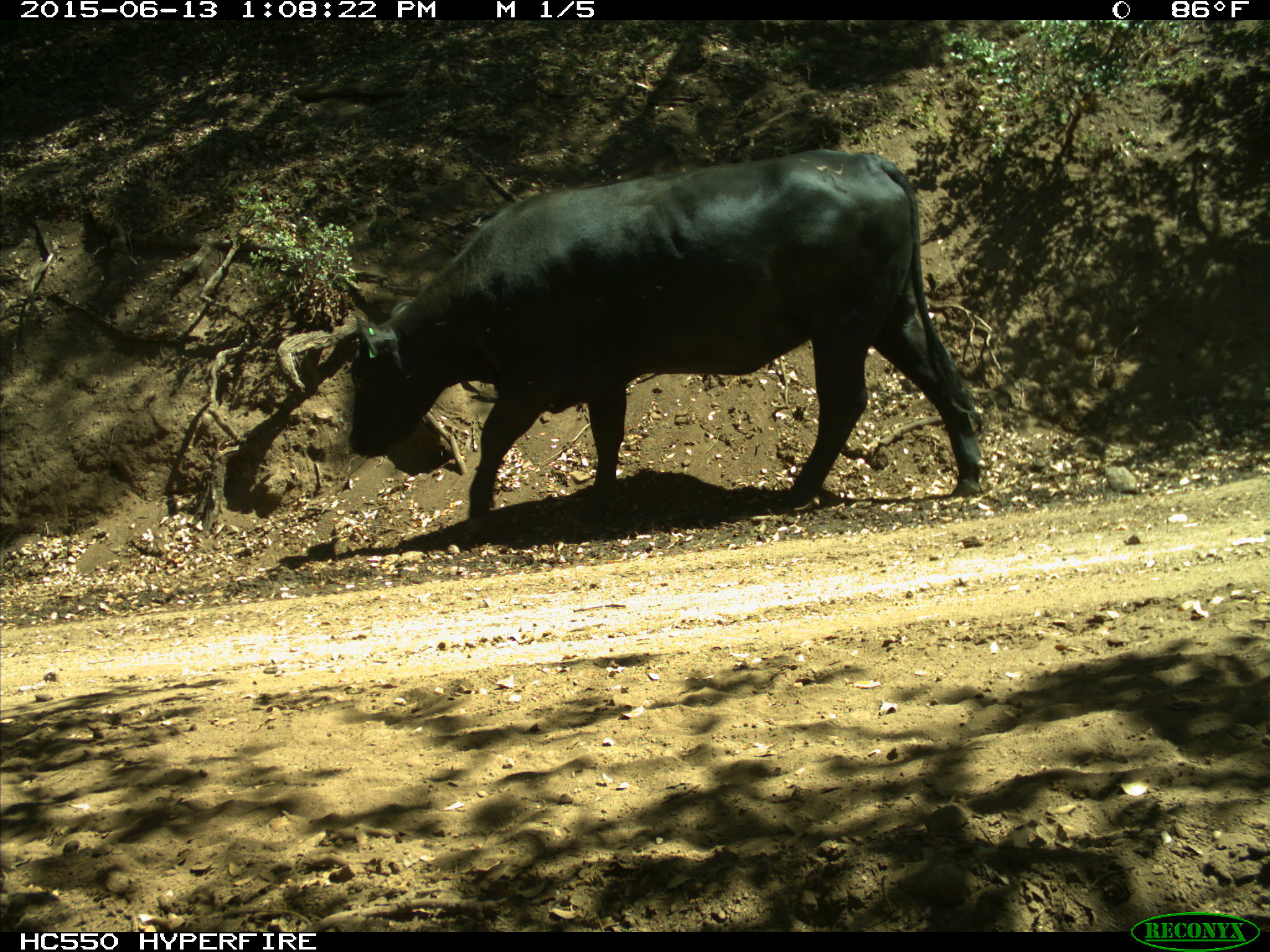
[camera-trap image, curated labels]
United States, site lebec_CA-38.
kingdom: Animalia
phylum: Chordata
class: Mammalia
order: Artiodactyla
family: Bovidae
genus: Bos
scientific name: Bos taurus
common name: domestic cow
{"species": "Bos taurus (domestic cow)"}